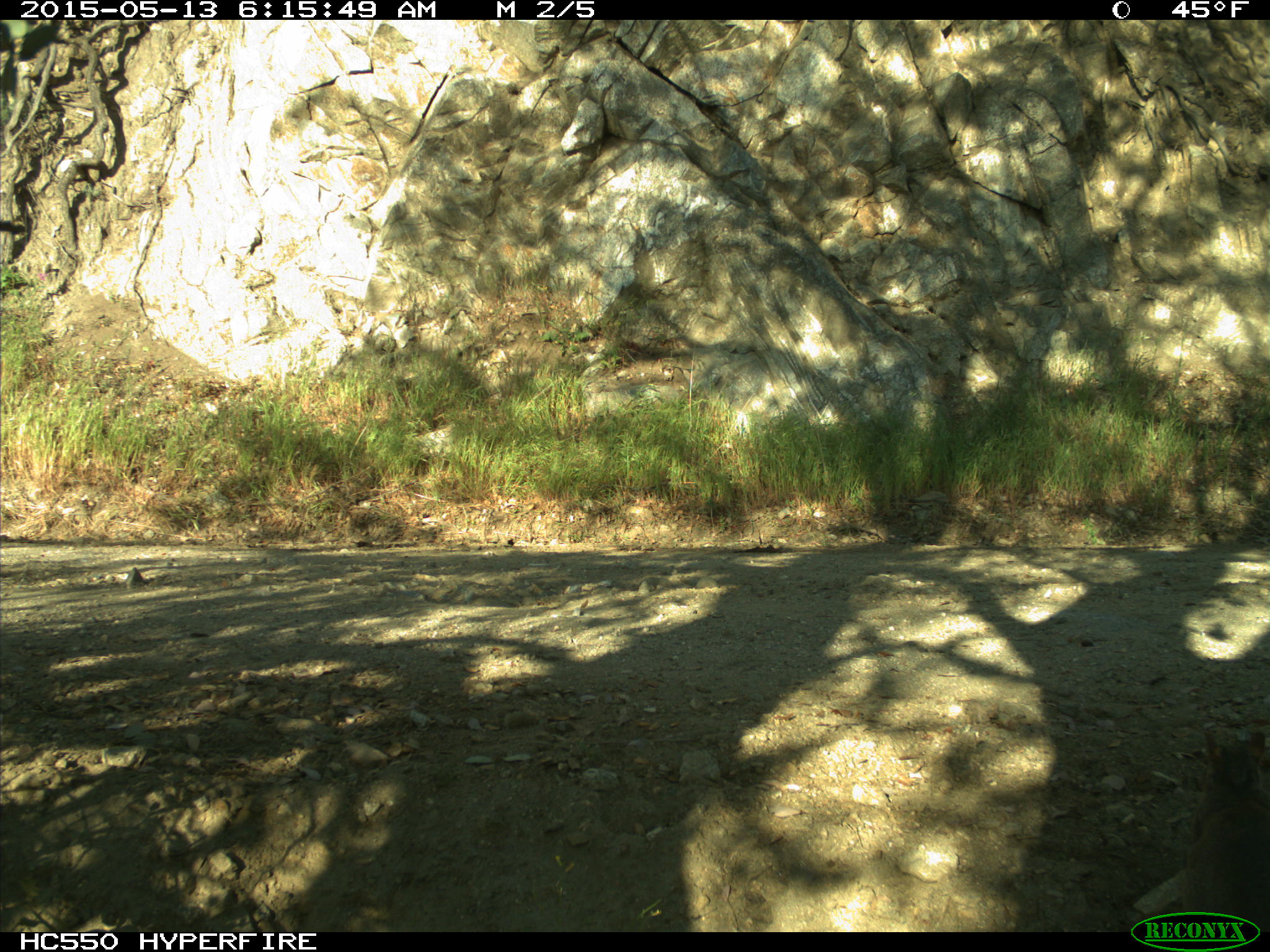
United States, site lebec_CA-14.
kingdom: Animalia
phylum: Chordata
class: Mammalia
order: Rodentia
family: Sciuridae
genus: Sciurus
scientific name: Sciurus carolinensis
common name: eastern gray squirrel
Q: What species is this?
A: Sciurus carolinensis (eastern gray squirrel).